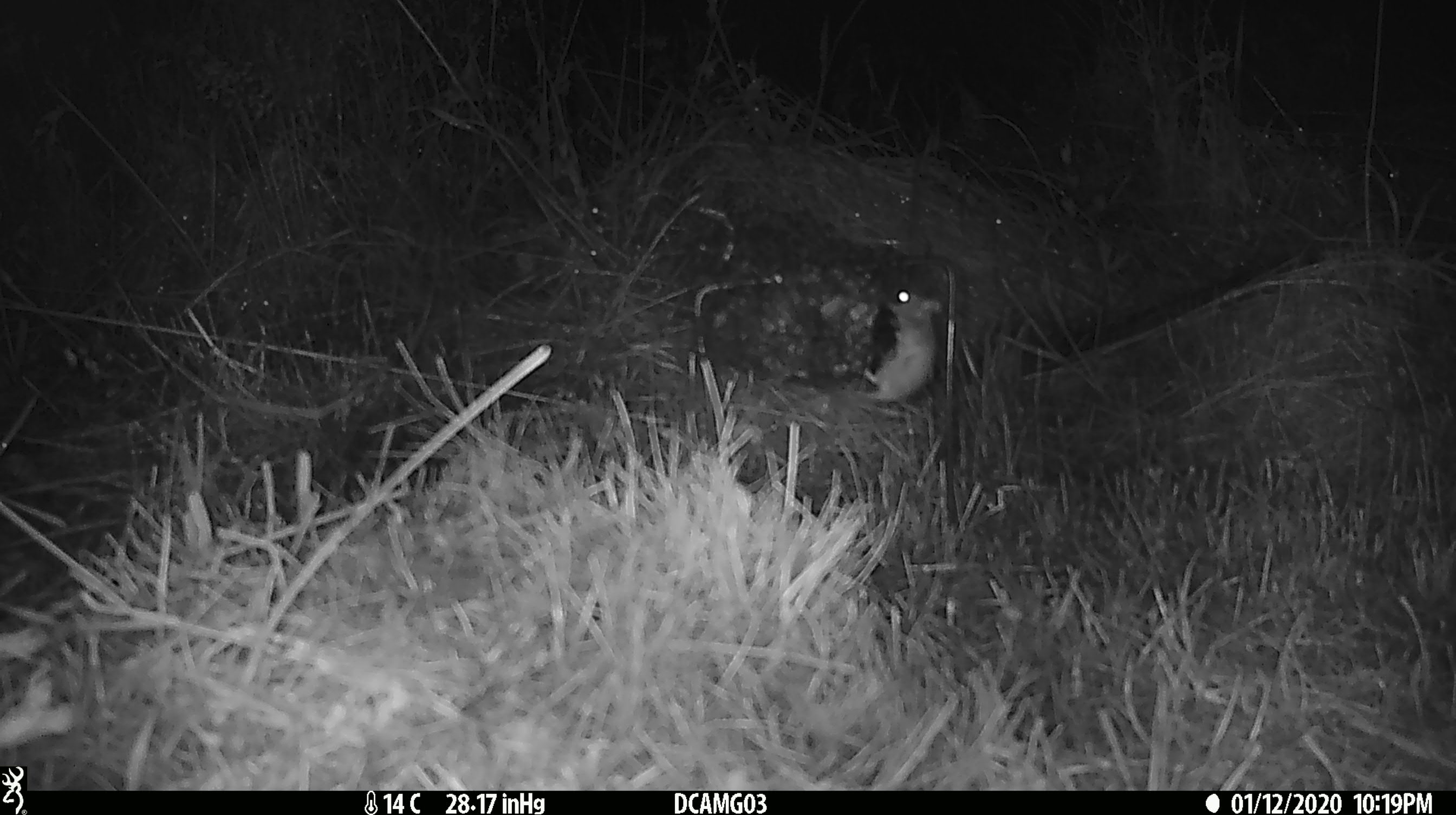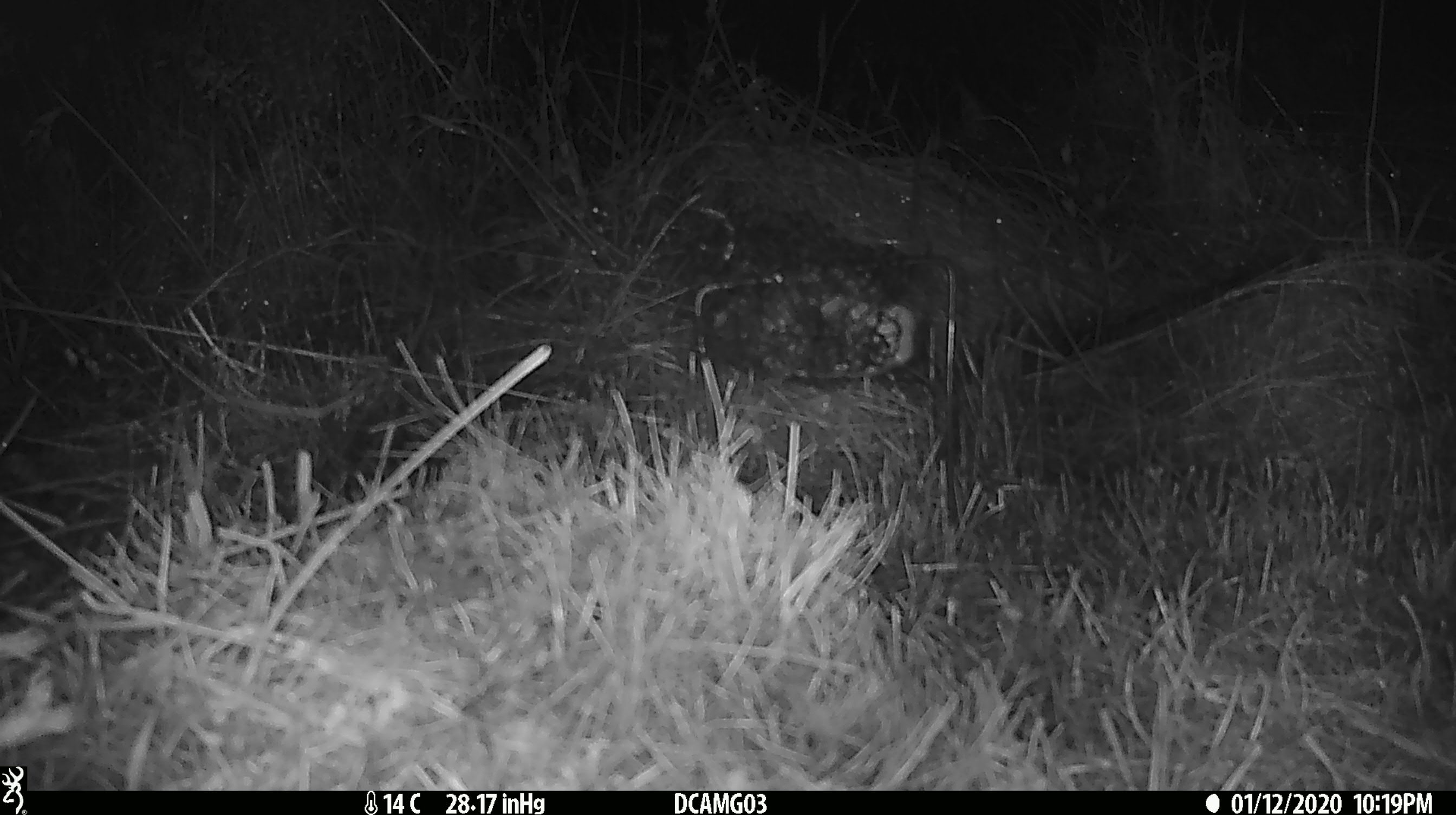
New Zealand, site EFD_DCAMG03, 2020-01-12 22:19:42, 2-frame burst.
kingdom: Animalia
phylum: Chordata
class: Mammalia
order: Rodentia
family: Muridae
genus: Mus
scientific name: Mus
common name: mouse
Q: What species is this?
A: Mouse (Mus).